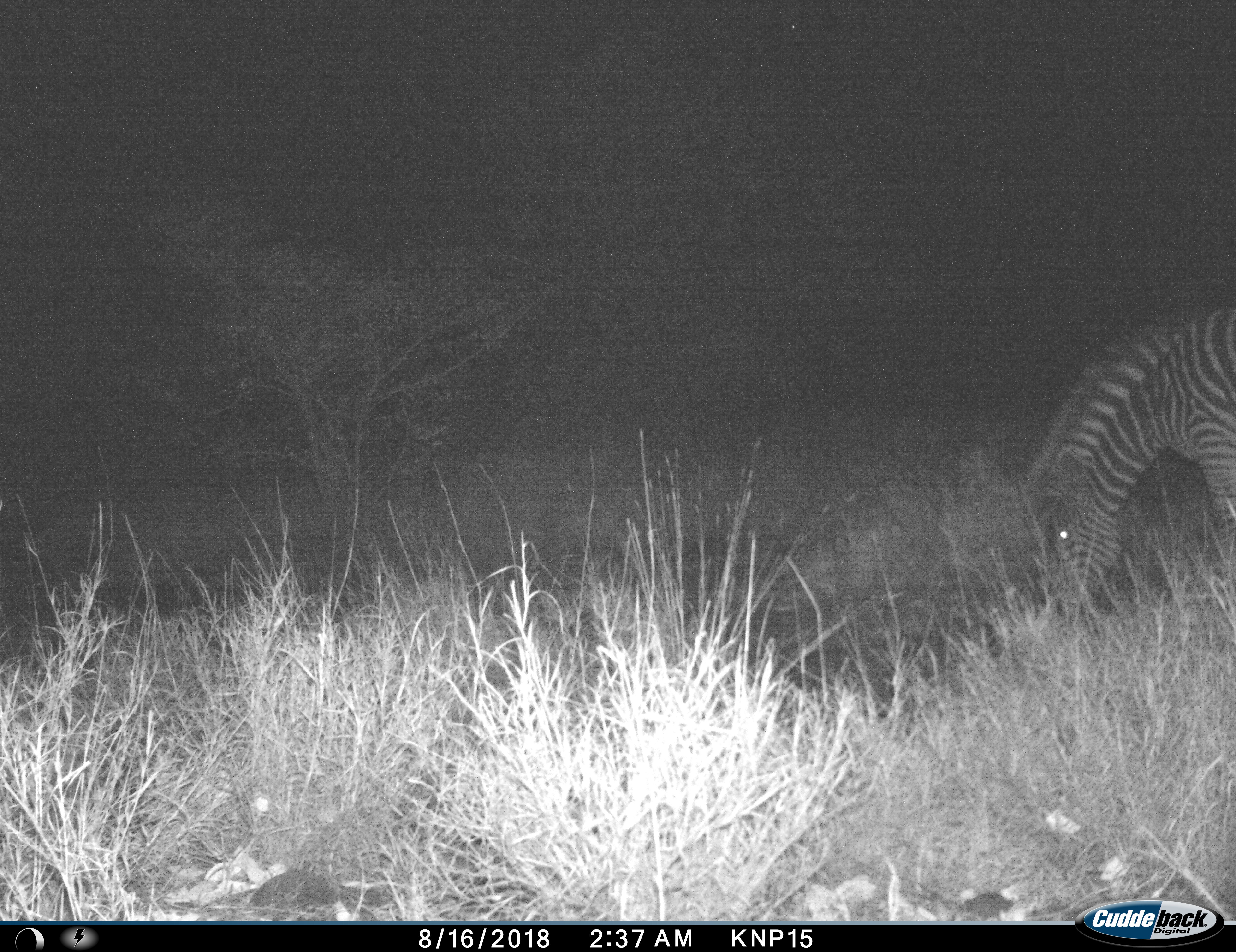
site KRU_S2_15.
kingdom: Animalia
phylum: Chordata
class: Mammalia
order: Perissodactyla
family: Equidae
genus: Equus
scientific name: Equus quagga burchellii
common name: burchell's zebra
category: zebraburchells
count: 1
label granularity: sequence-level